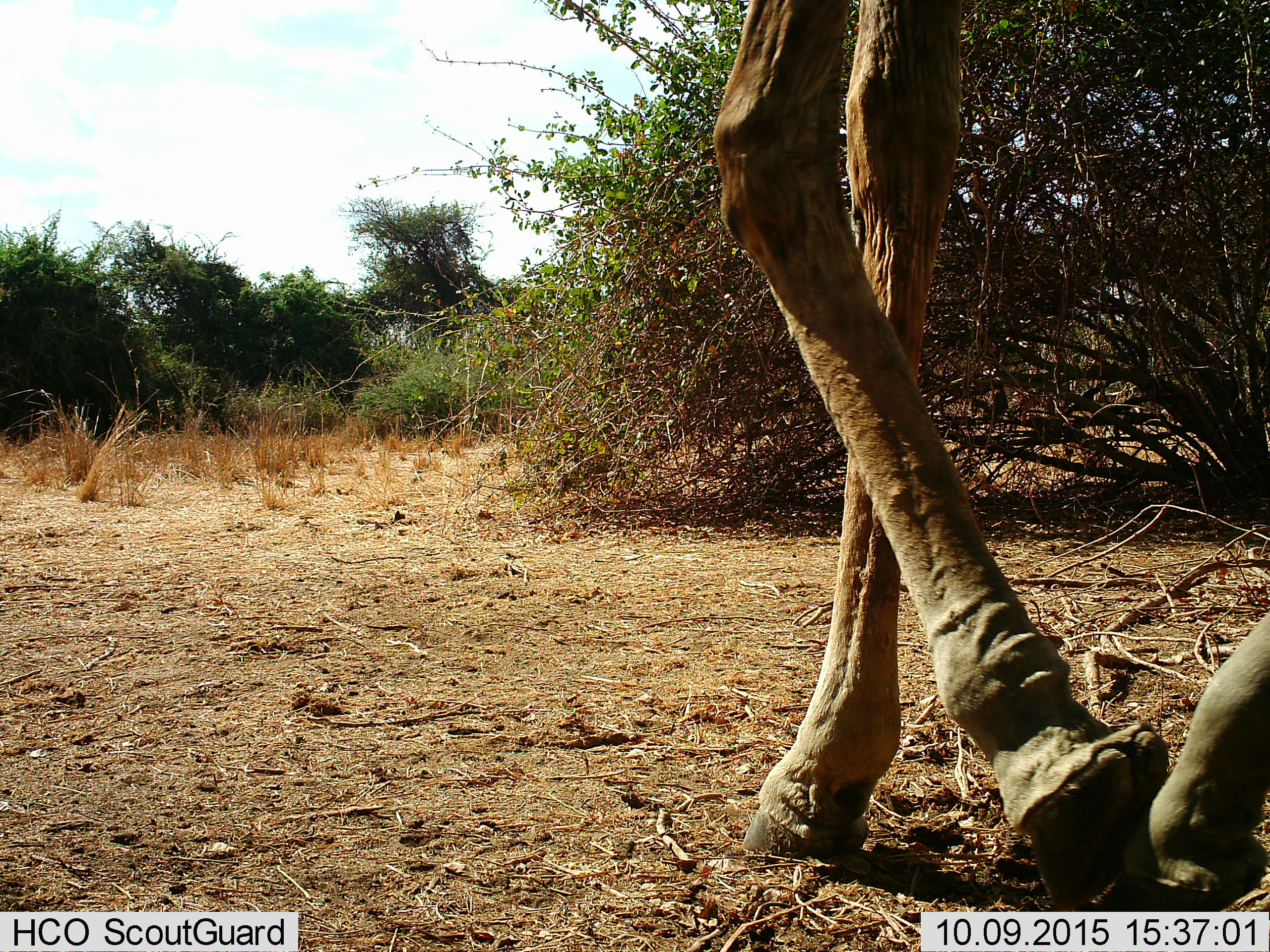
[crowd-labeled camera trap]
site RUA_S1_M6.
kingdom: Animalia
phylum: Chordata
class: Mammalia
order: Artiodactyla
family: Giraffidae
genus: Giraffa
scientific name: Giraffa camelopardalis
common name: giraffe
Giraffe (Giraffa camelopardalis), count 1. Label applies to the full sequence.